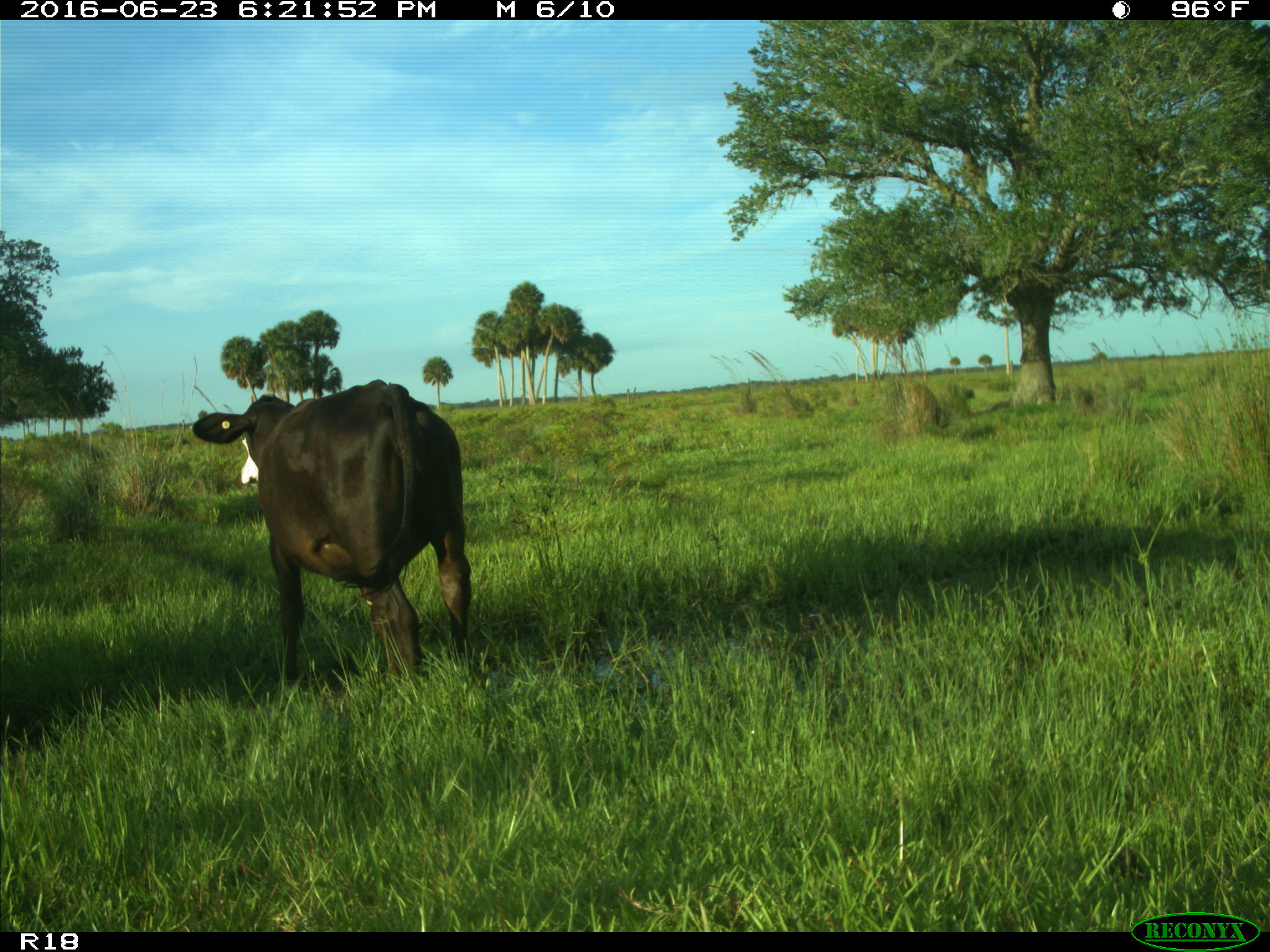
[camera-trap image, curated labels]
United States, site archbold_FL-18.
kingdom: Animalia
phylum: Chordata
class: Mammalia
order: Artiodactyla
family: Bovidae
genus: Bos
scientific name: Bos taurus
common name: domestic cow